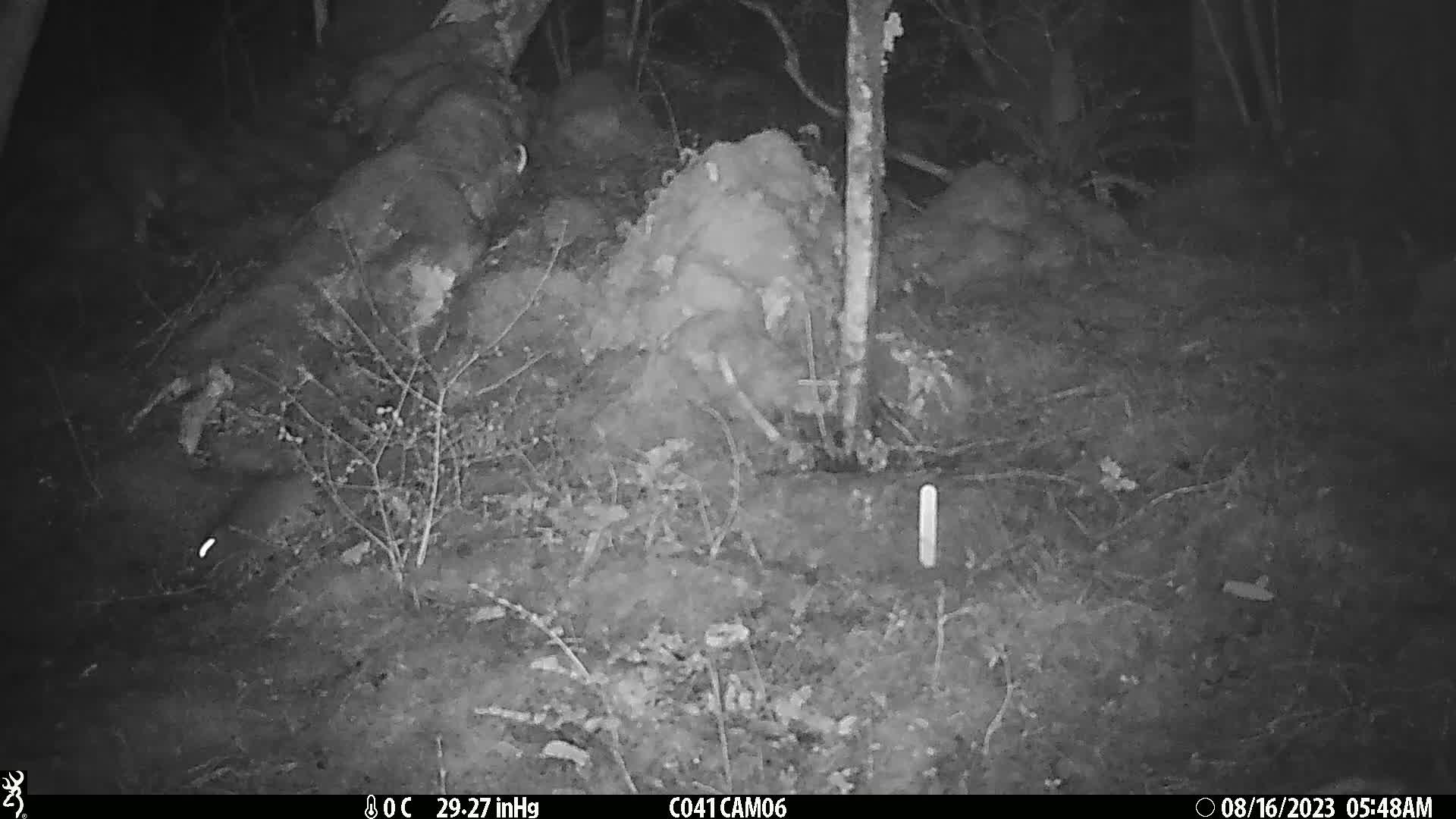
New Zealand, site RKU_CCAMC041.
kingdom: Animalia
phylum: Chordata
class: Mammalia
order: Rodentia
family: Muridae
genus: Rattus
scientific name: Rattus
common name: rat